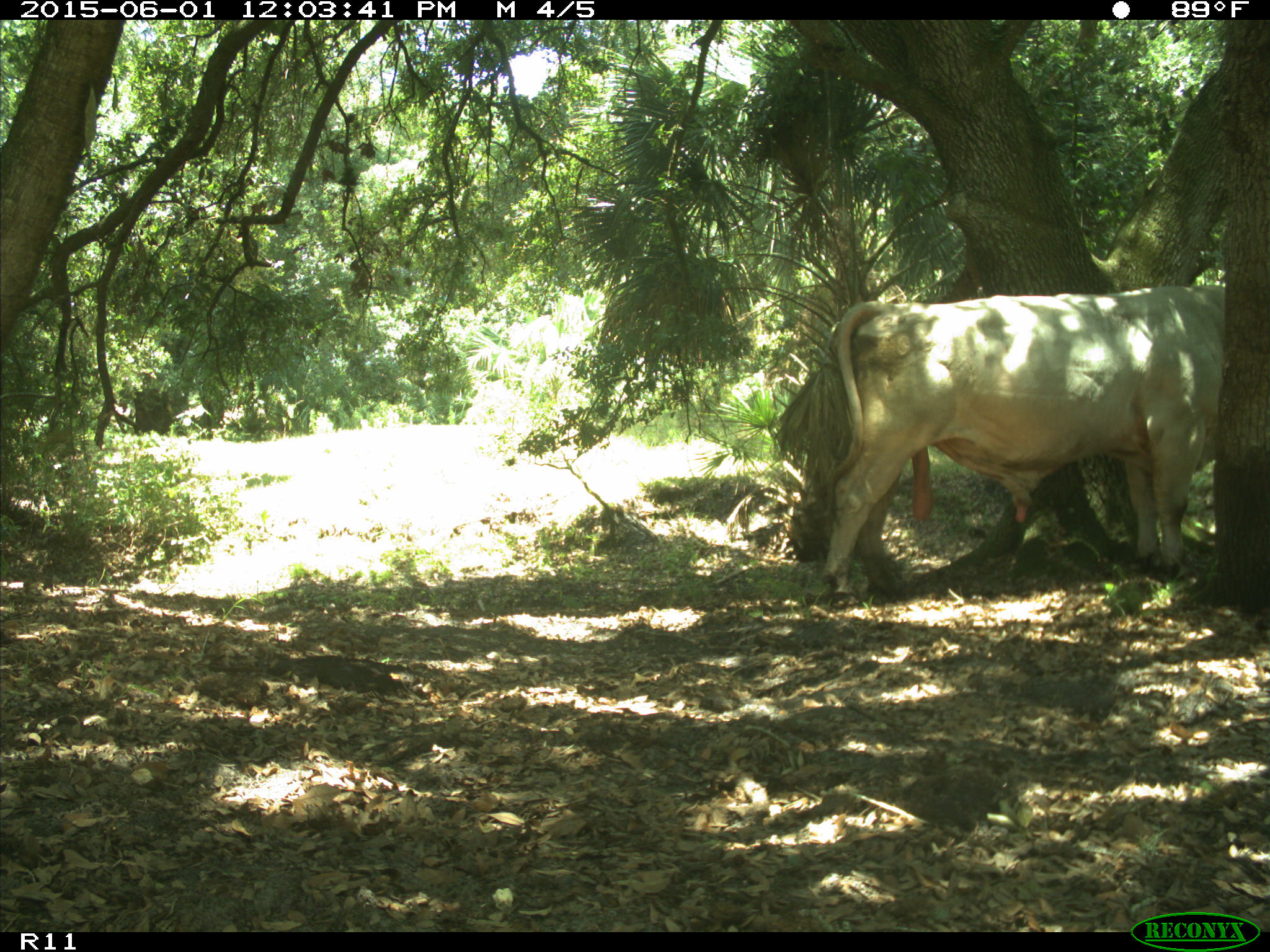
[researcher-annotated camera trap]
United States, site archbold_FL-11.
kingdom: Animalia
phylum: Chordata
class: Mammalia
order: Artiodactyla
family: Bovidae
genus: Bos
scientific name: Bos taurus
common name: domestic cow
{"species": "Bos taurus (domestic cow)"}